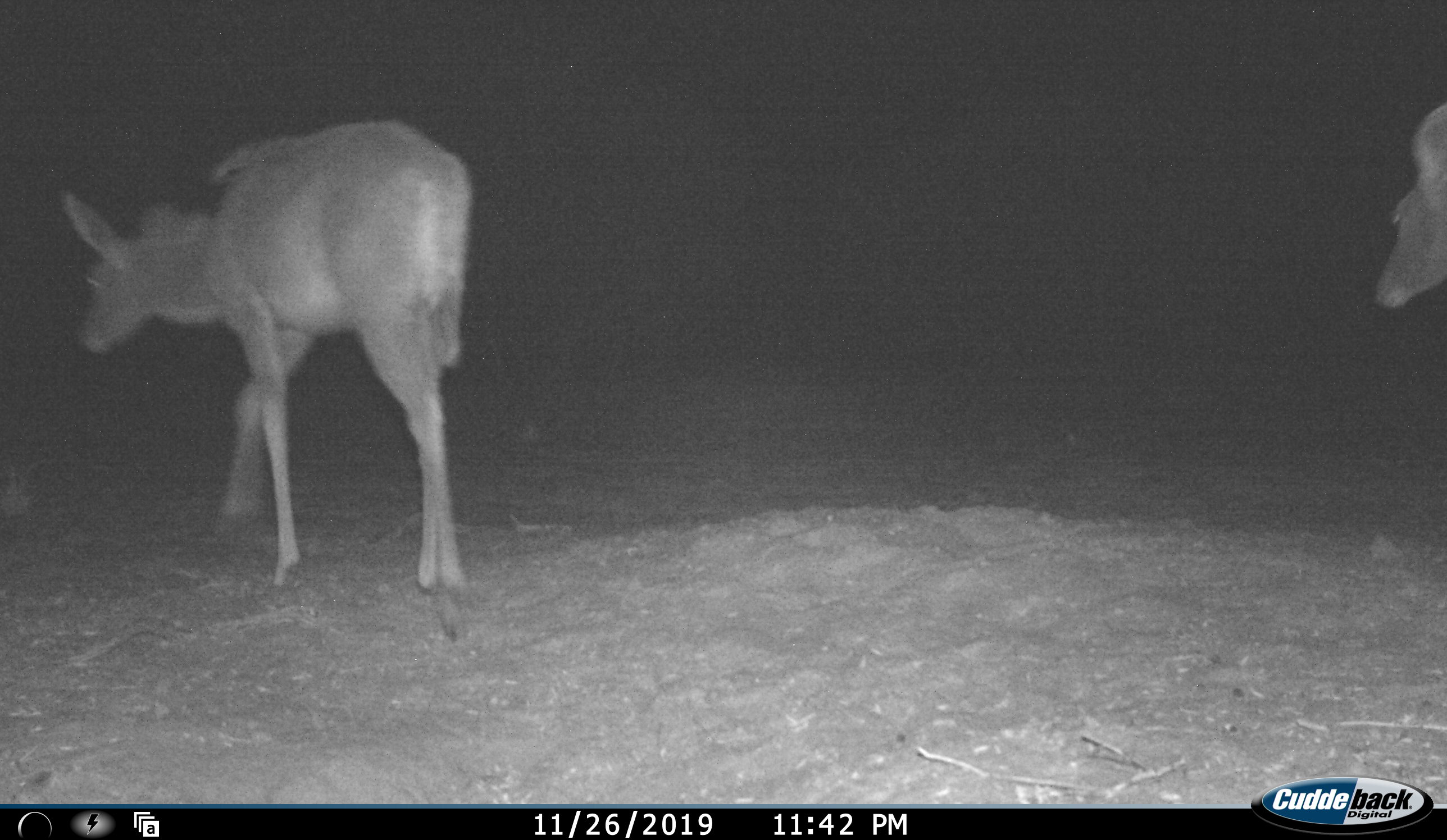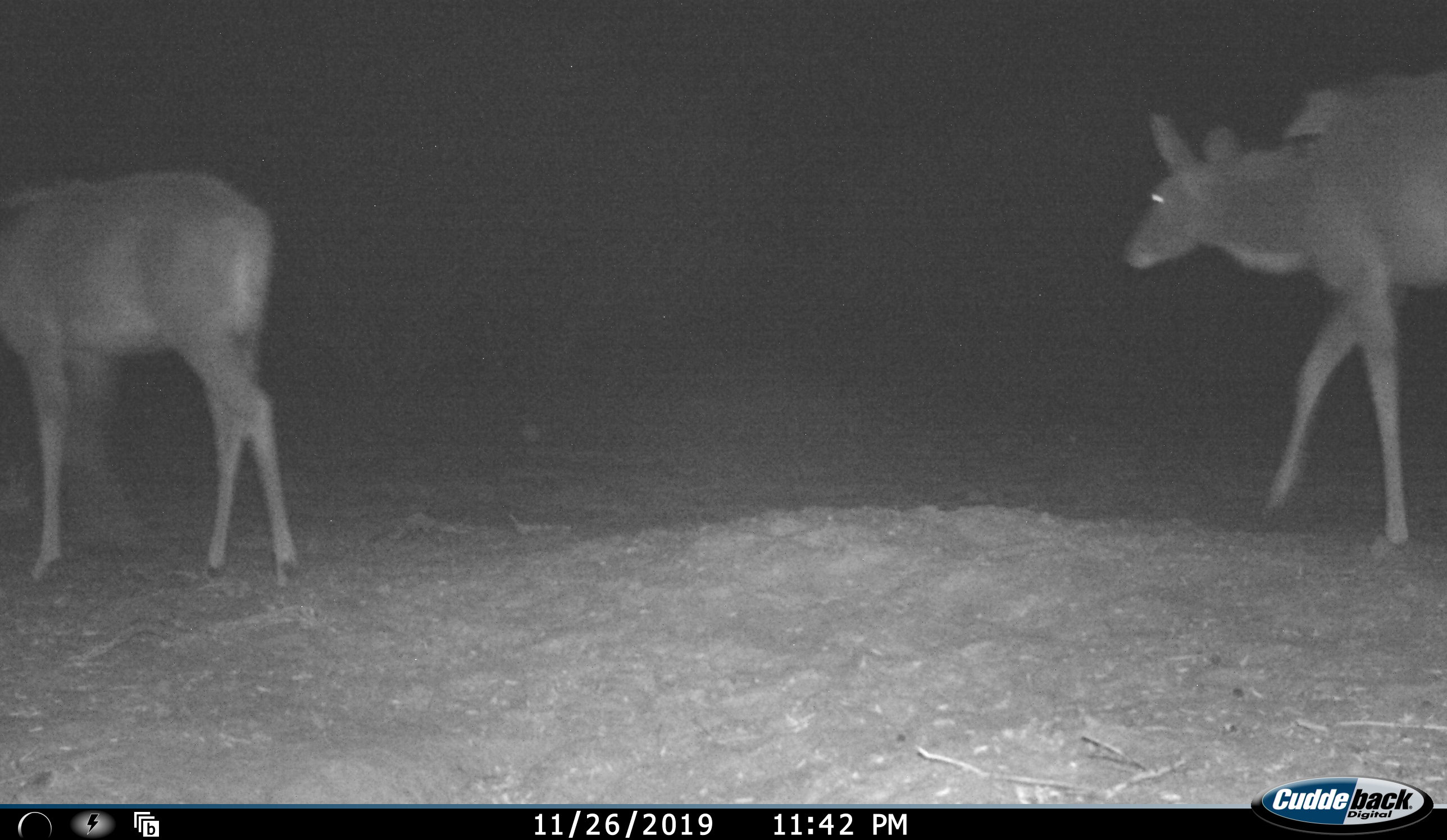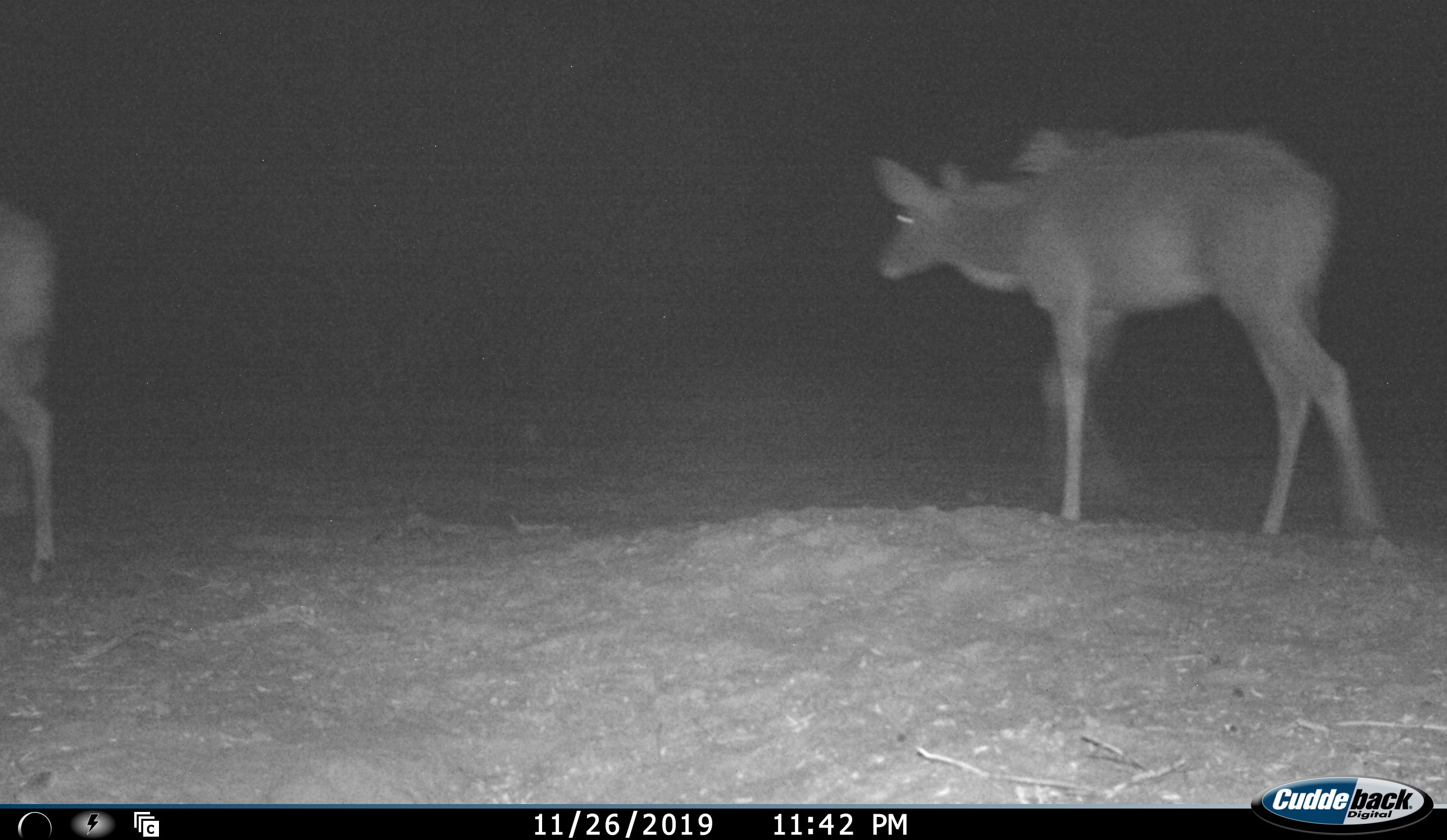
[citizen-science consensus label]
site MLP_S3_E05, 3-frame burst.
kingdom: Animalia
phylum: Chordata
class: Mammalia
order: Artiodactyla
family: Bovidae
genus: Tragelaphus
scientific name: Tragelaphus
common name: kudu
Kudu (Tragelaphus), count 2. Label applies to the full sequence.